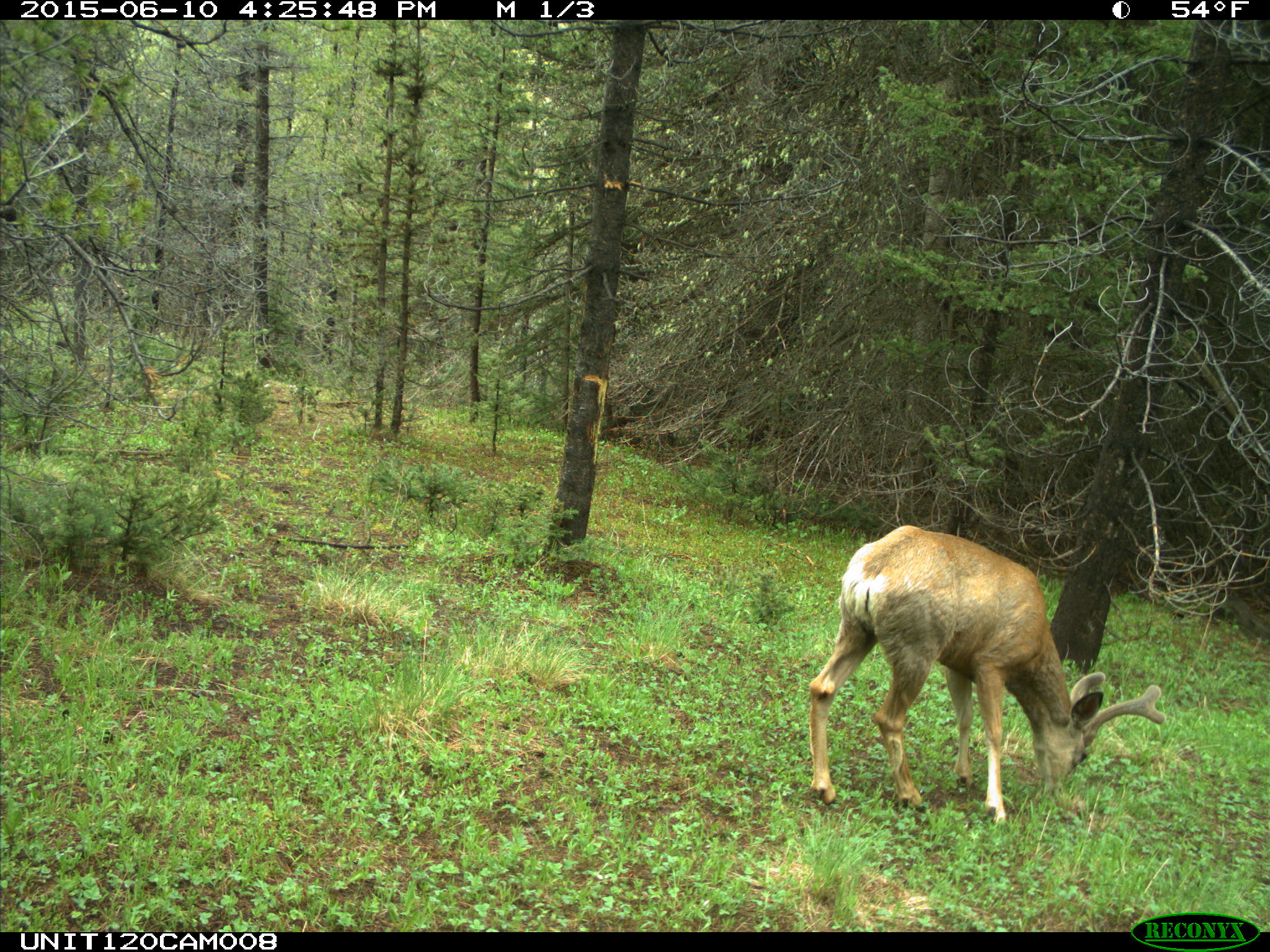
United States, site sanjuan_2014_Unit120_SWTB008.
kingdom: Animalia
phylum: Chordata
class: Mammalia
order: Artiodactyla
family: Cervidae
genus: Odocoileus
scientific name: Odocoileus hemionus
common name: mule deer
Odocoileus hemionus (mule deer).